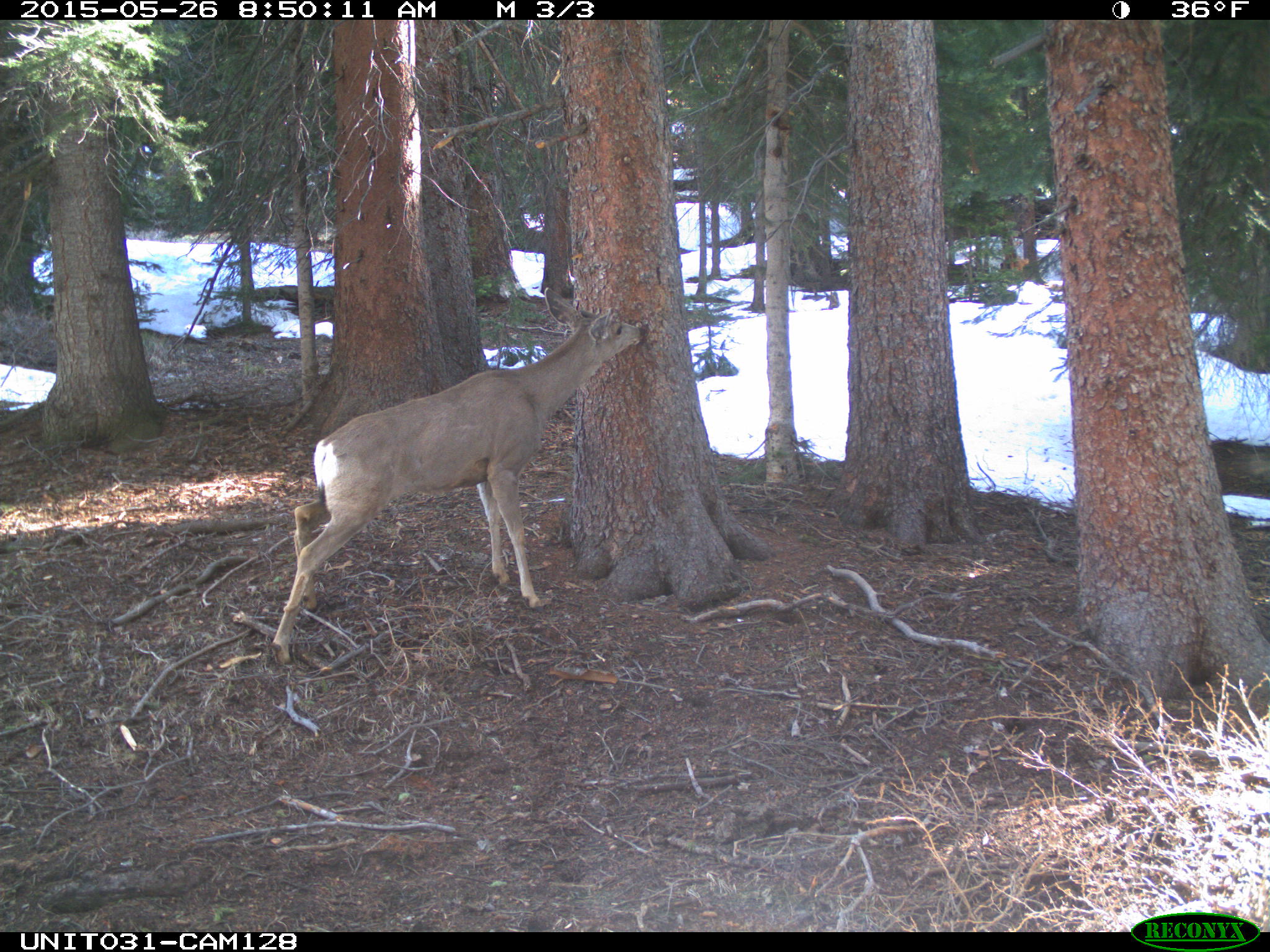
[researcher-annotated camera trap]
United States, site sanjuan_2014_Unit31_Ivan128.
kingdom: Animalia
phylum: Chordata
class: Mammalia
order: Artiodactyla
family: Cervidae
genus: Odocoileus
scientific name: Odocoileus hemionus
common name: mule deer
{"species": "Odocoileus hemionus (mule deer)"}